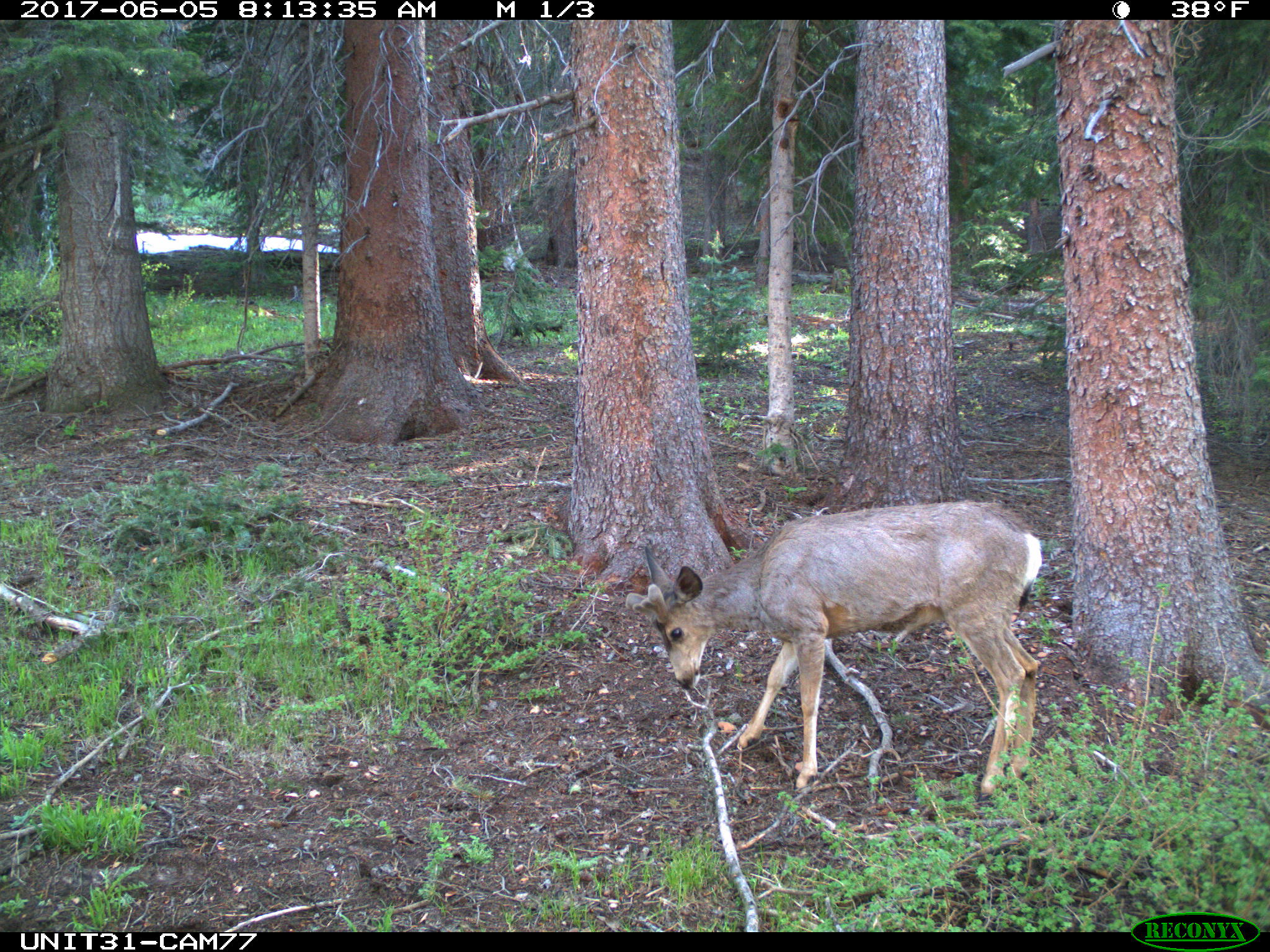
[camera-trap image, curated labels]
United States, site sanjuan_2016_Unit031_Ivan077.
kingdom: Animalia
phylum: Chordata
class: Mammalia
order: Artiodactyla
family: Cervidae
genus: Odocoileus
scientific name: Odocoileus hemionus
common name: mule deer